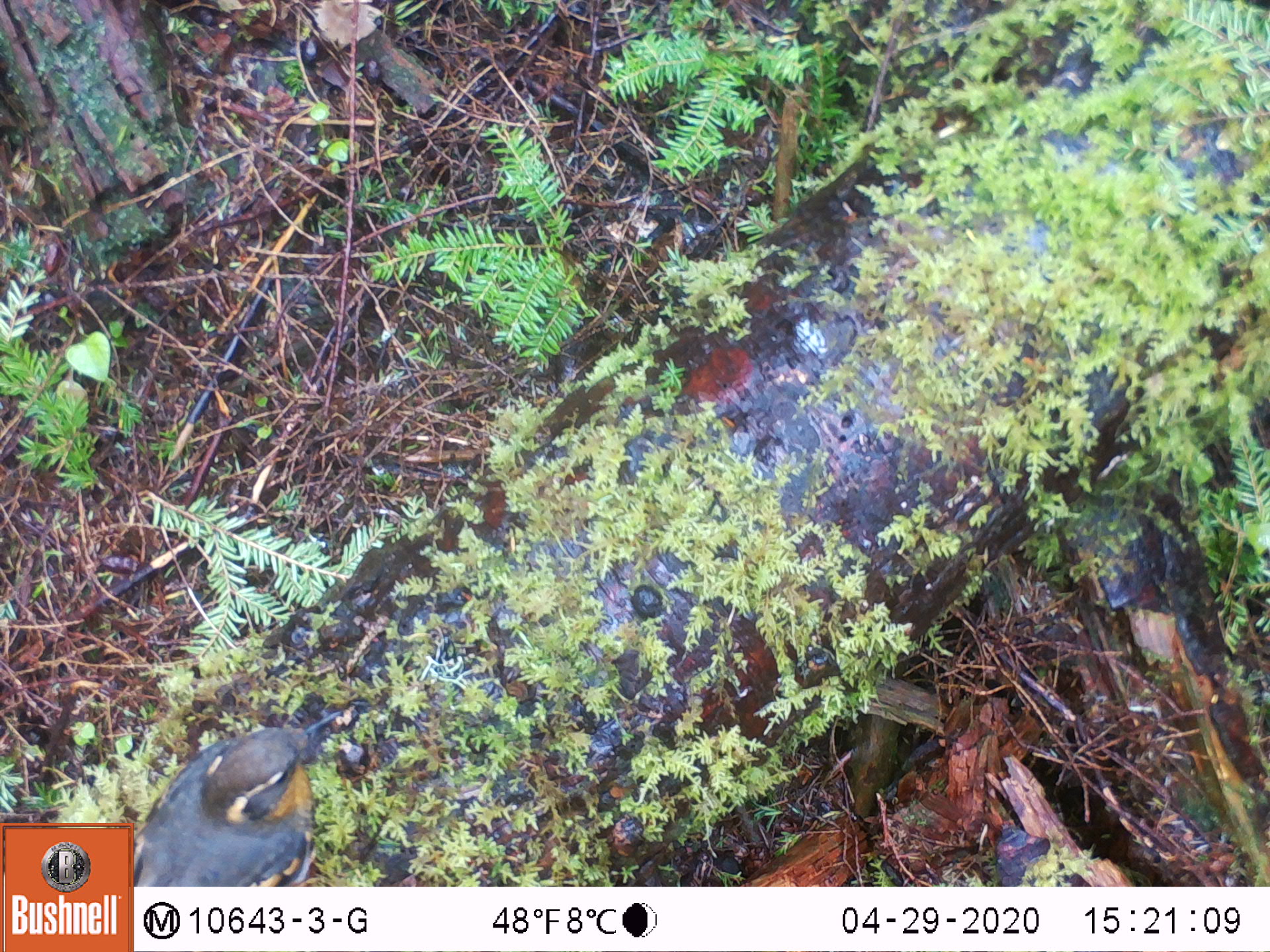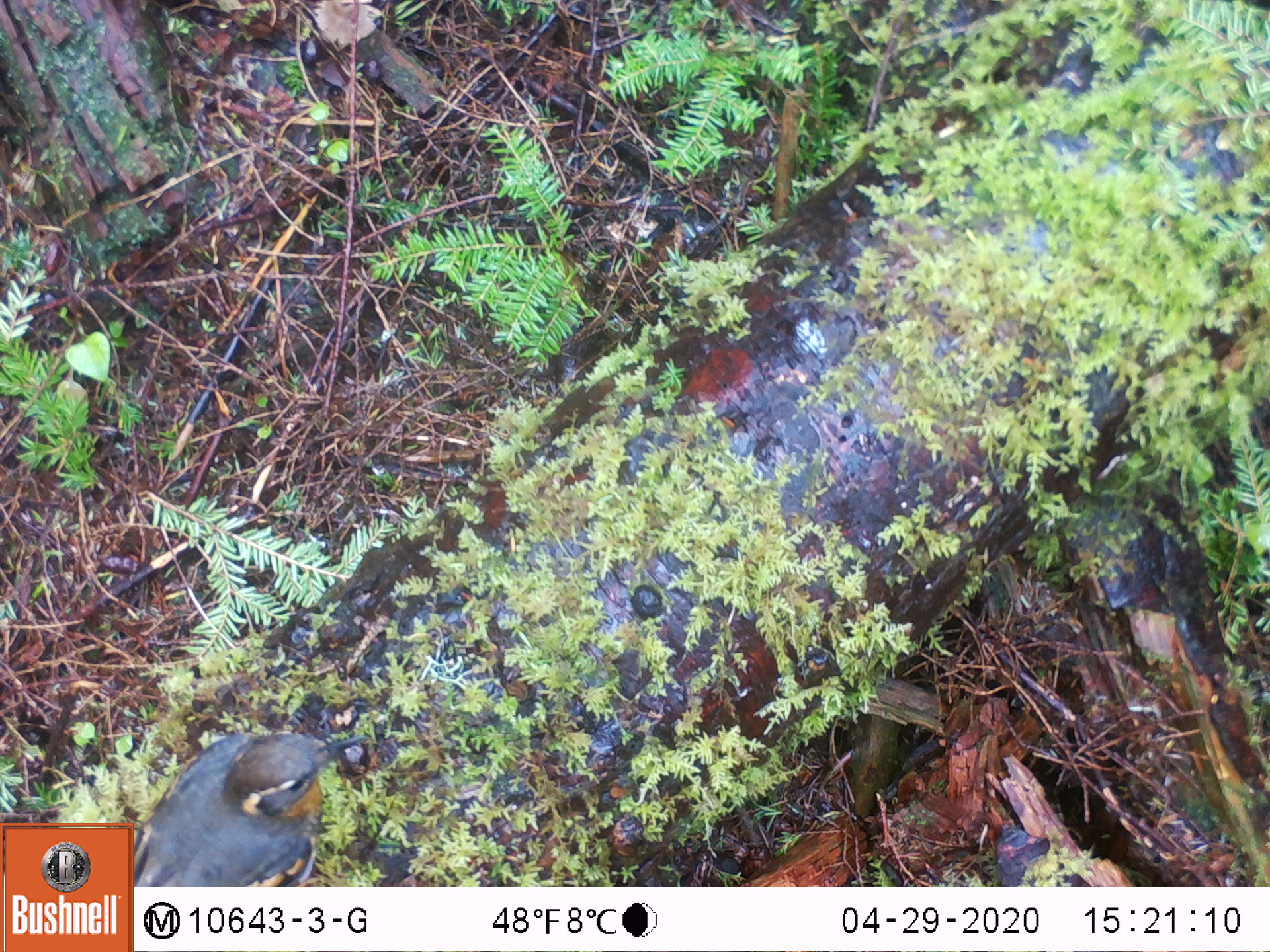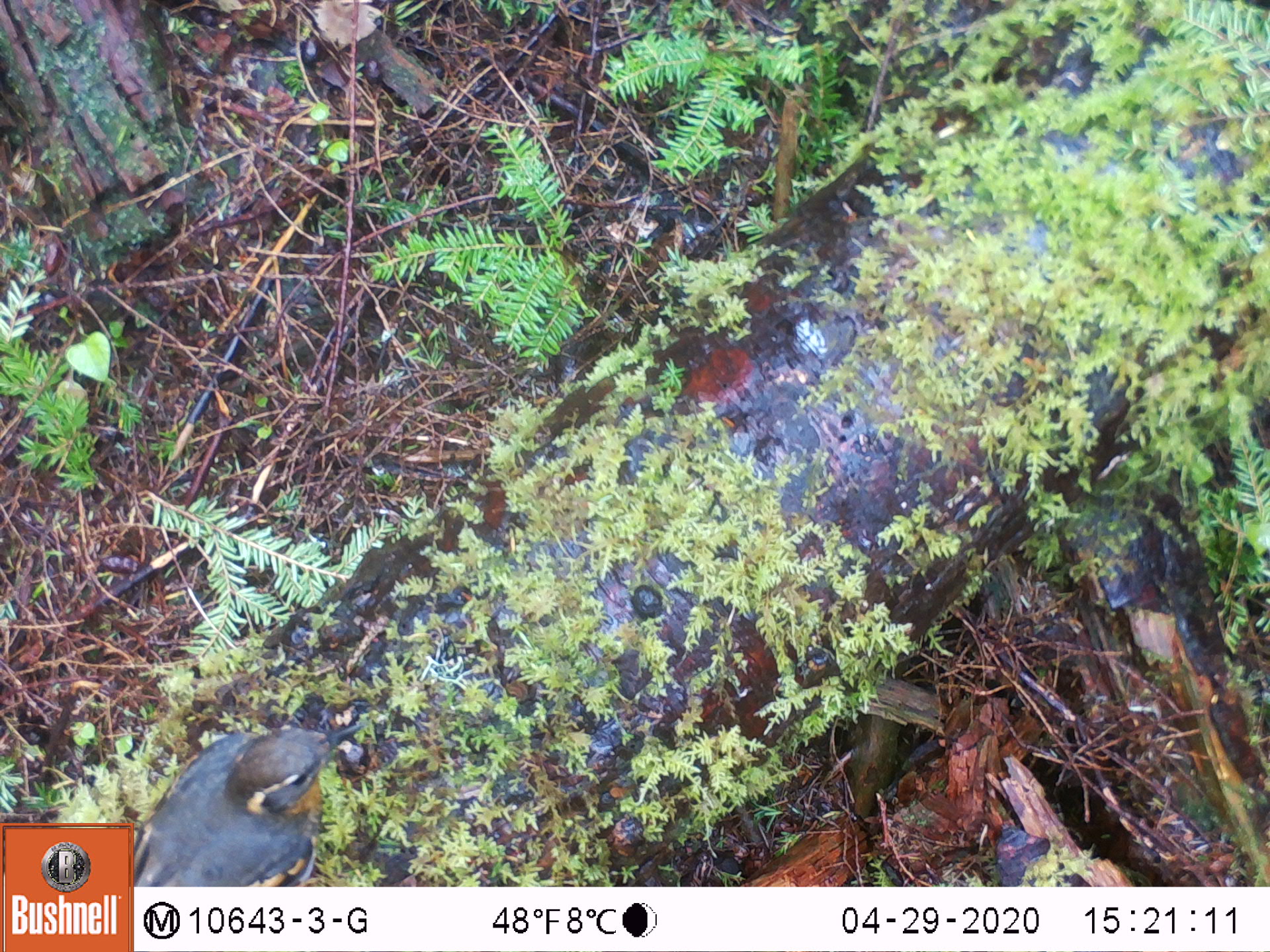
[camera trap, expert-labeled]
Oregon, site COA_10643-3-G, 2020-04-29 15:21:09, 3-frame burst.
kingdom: Animalia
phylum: Chordata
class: Aves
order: Passeriformes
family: Turdidae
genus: Ixoreus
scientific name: Ixoreus naevius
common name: varied thrush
Varied thrush (Ixoreus naevius).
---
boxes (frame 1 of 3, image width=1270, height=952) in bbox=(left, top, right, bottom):
varied thrush: bbox=(137, 713, 337, 880)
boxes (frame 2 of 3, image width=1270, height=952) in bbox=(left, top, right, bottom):
varied thrush: bbox=(137, 727, 342, 882)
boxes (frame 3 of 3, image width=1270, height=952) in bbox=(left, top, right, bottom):
varied thrush: bbox=(138, 719, 359, 882)